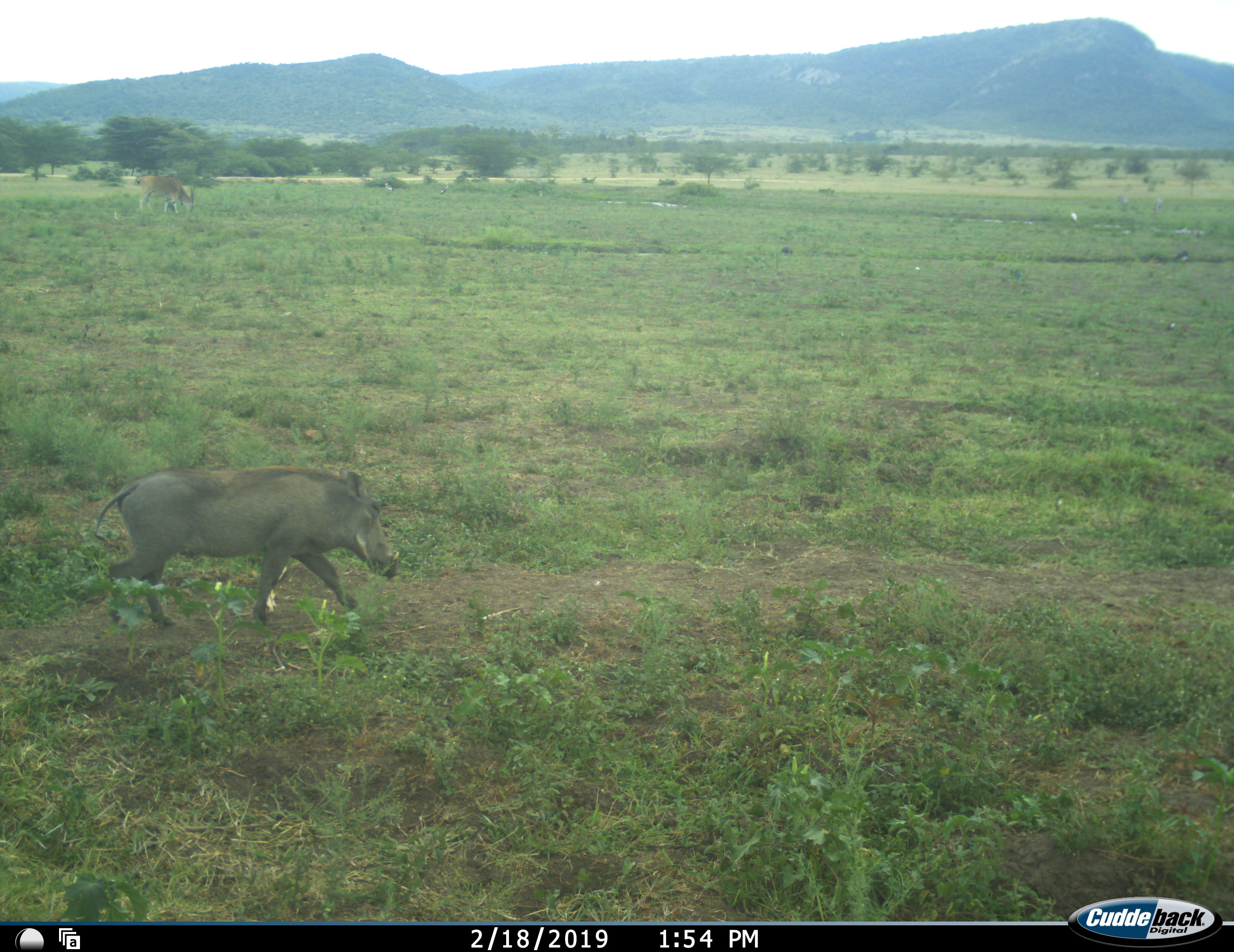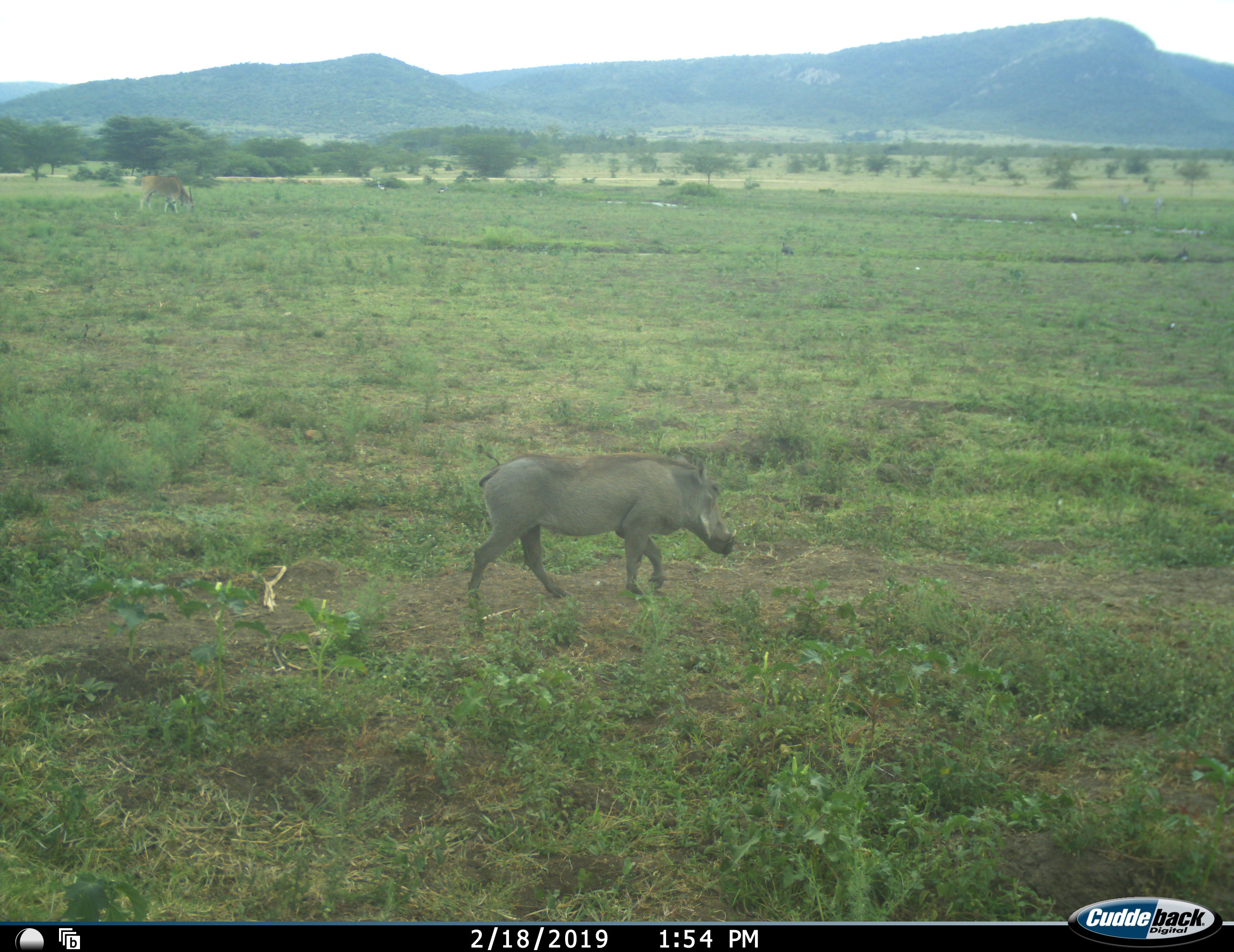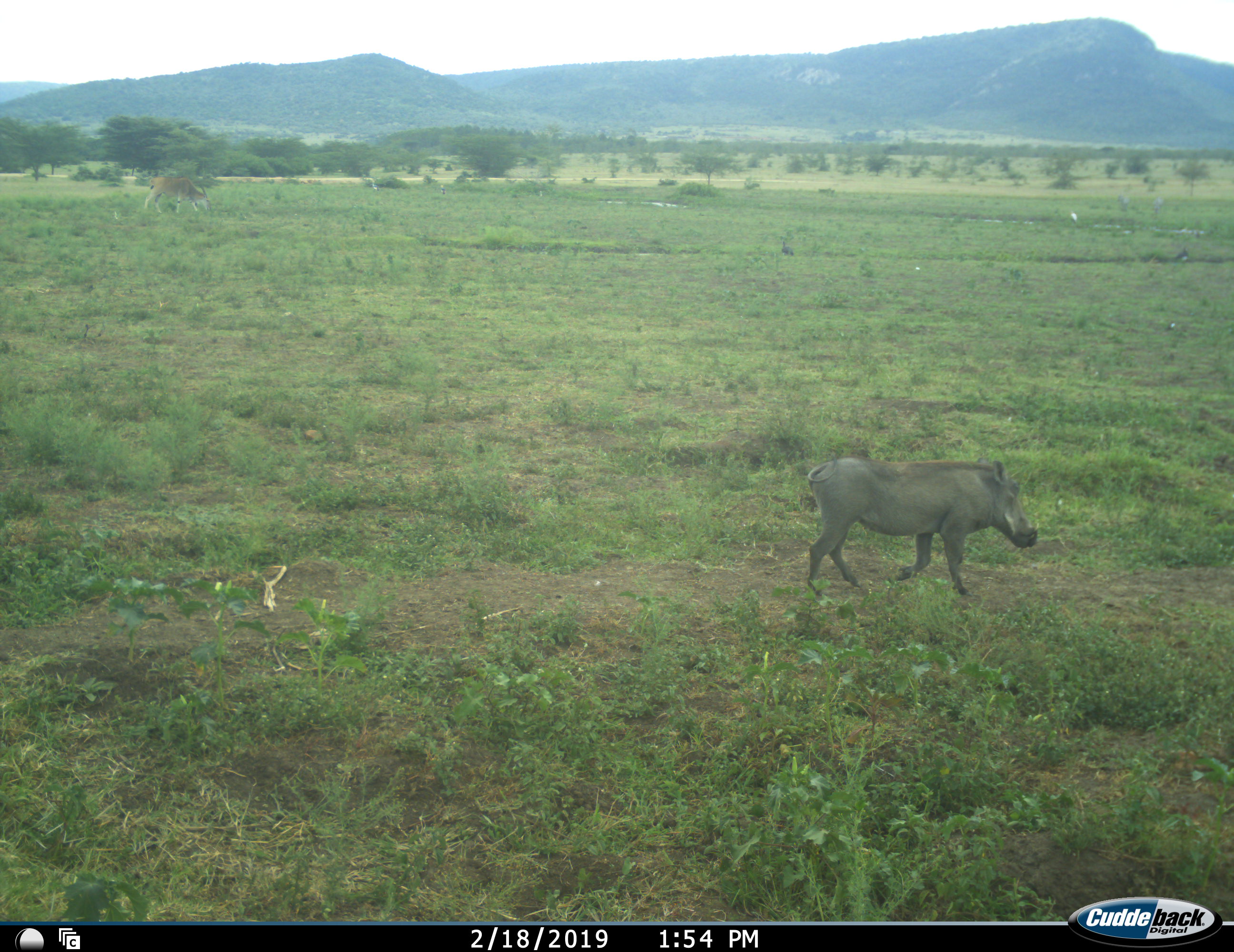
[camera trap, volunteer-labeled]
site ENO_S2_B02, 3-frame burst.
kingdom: Animalia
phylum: Chordata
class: Mammalia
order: Artiodactyla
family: Bovidae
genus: Tragelaphus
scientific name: Tragelaphus oryx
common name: eland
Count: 1.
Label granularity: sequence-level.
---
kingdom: Animalia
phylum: Chordata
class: Mammalia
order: Artiodactyla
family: Suidae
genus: Phacochoerus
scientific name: Phacochoerus africanus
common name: warthog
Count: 1.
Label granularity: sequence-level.